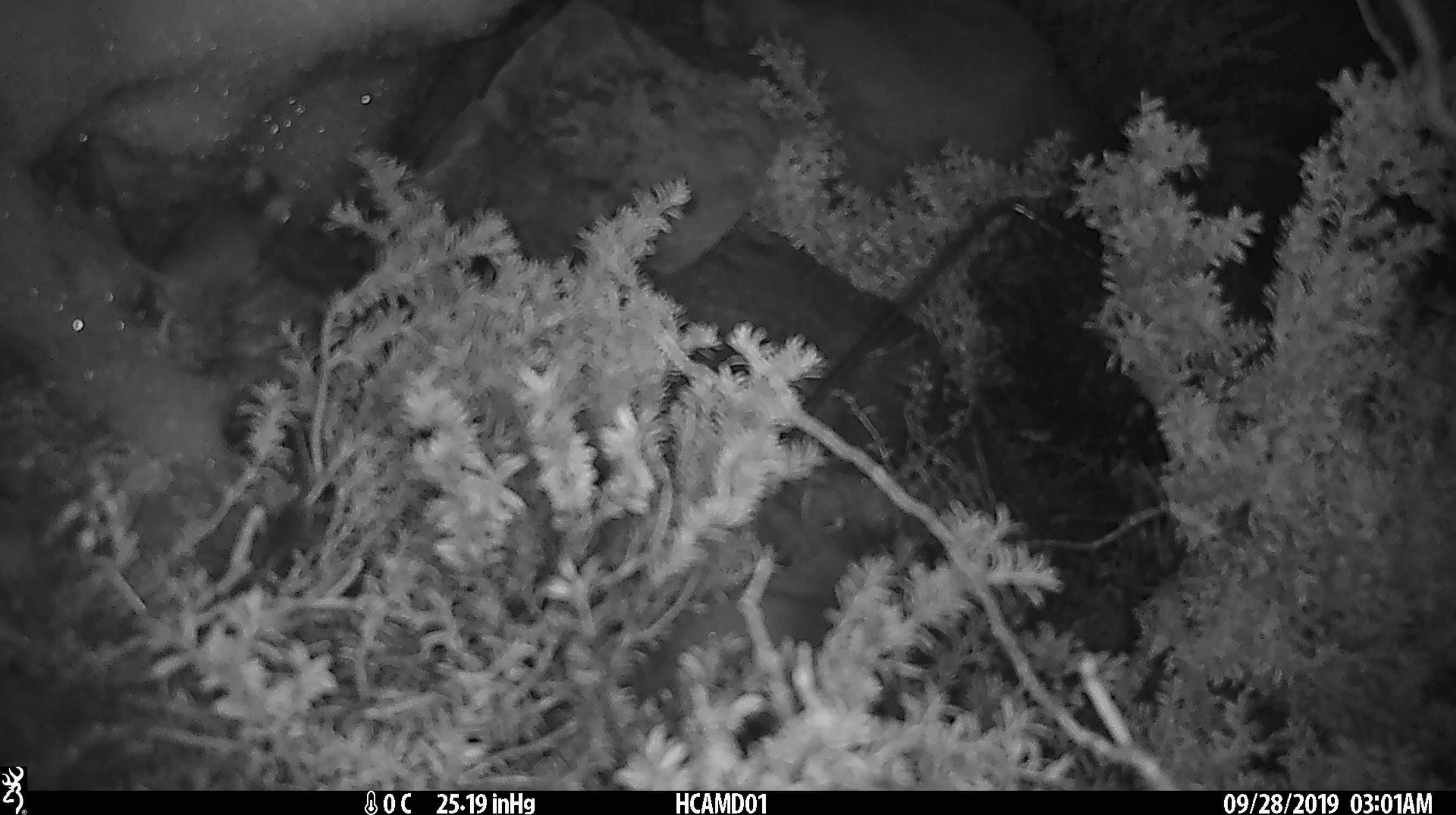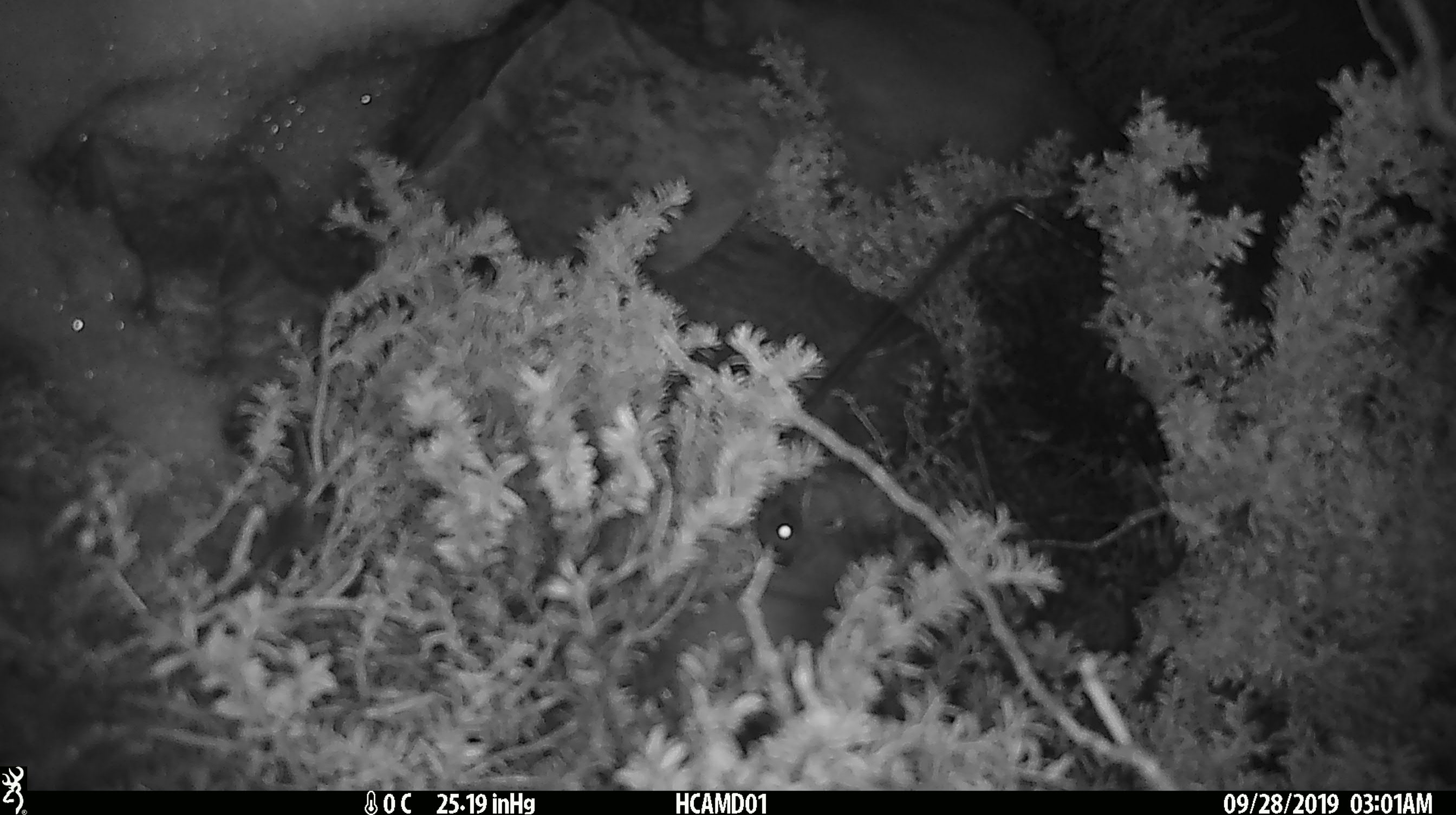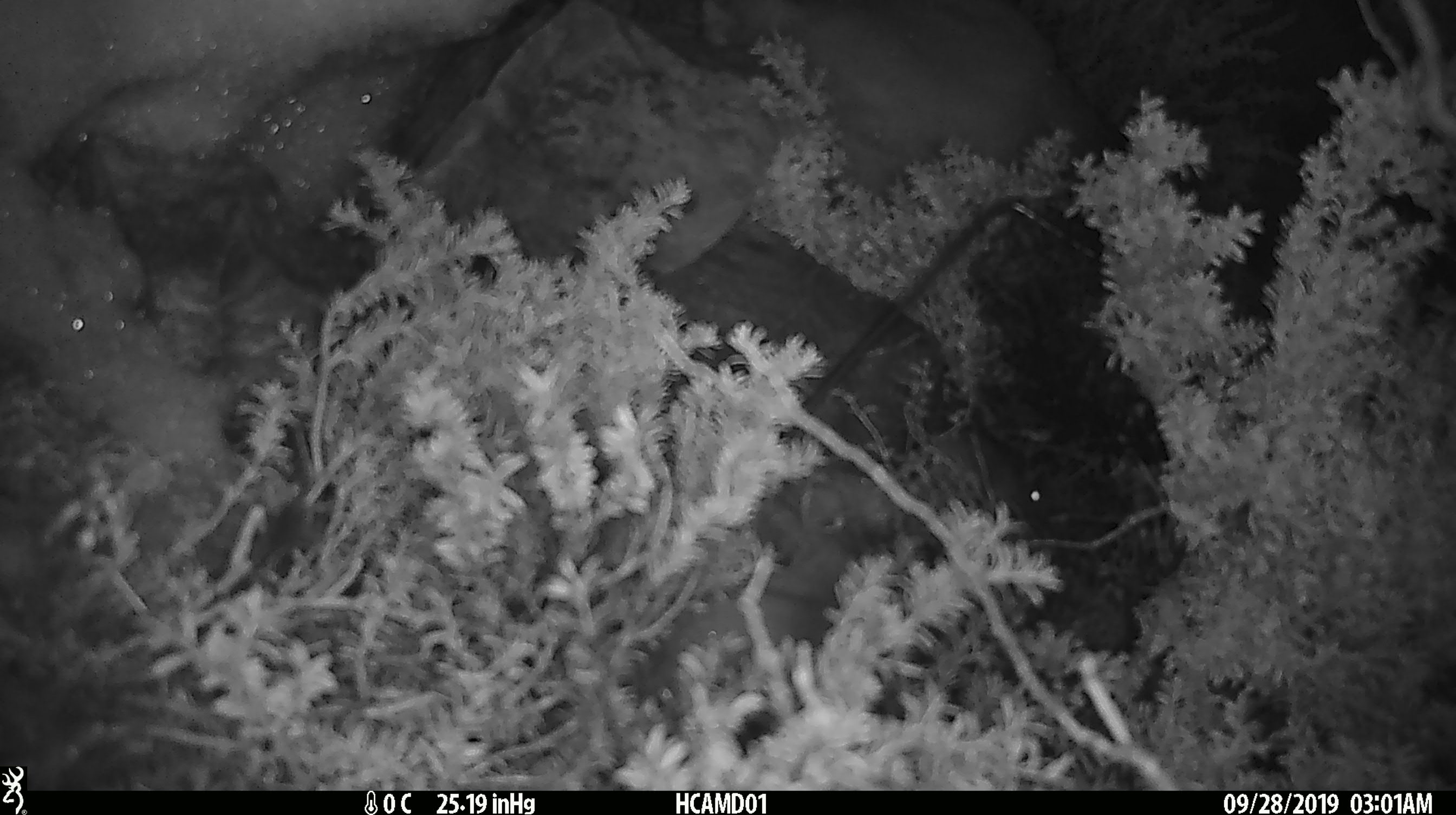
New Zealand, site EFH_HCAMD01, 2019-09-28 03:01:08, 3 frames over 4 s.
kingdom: Animalia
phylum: Chordata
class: Mammalia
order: Rodentia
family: Muridae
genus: Mus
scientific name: Mus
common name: mouse